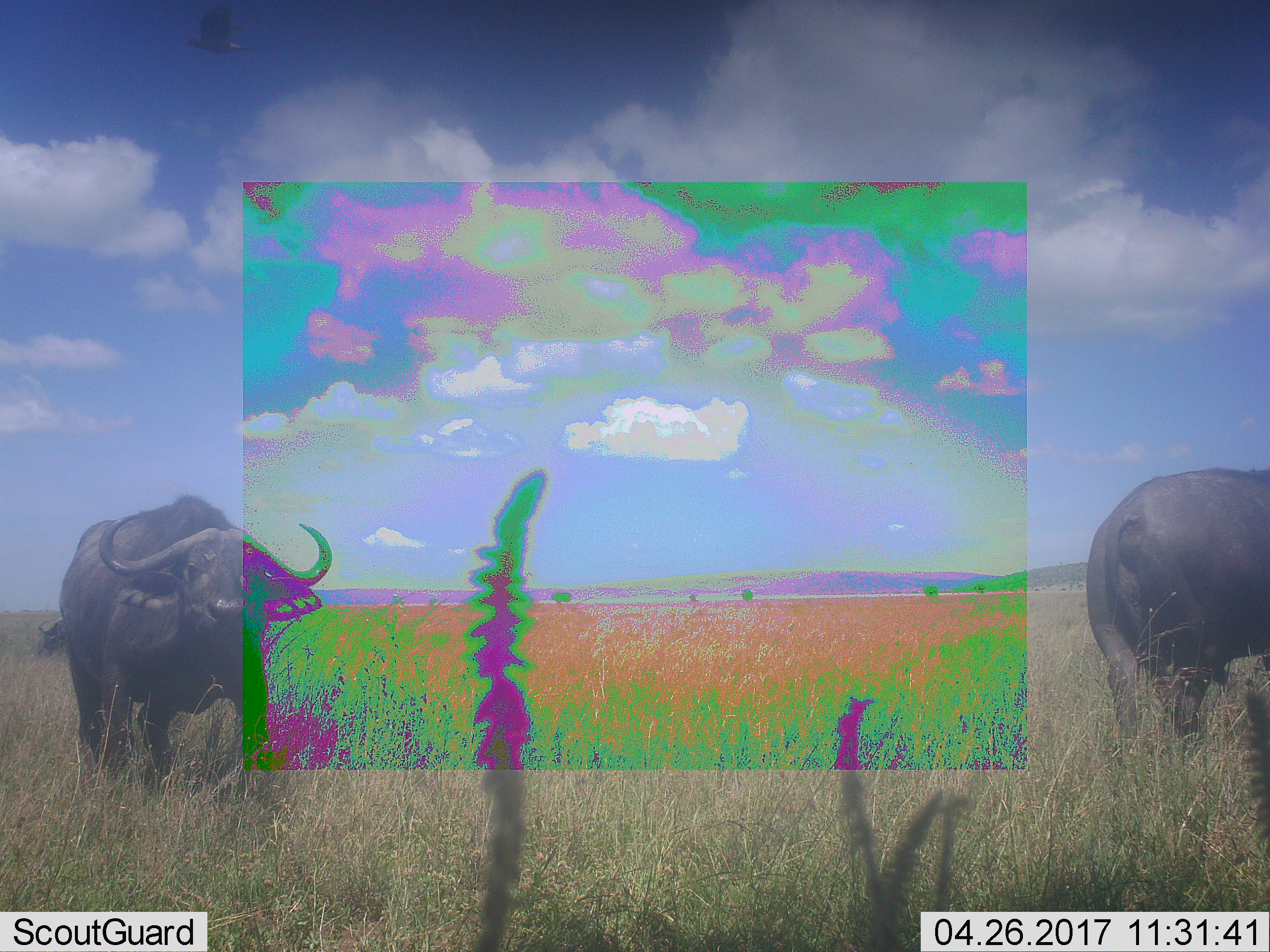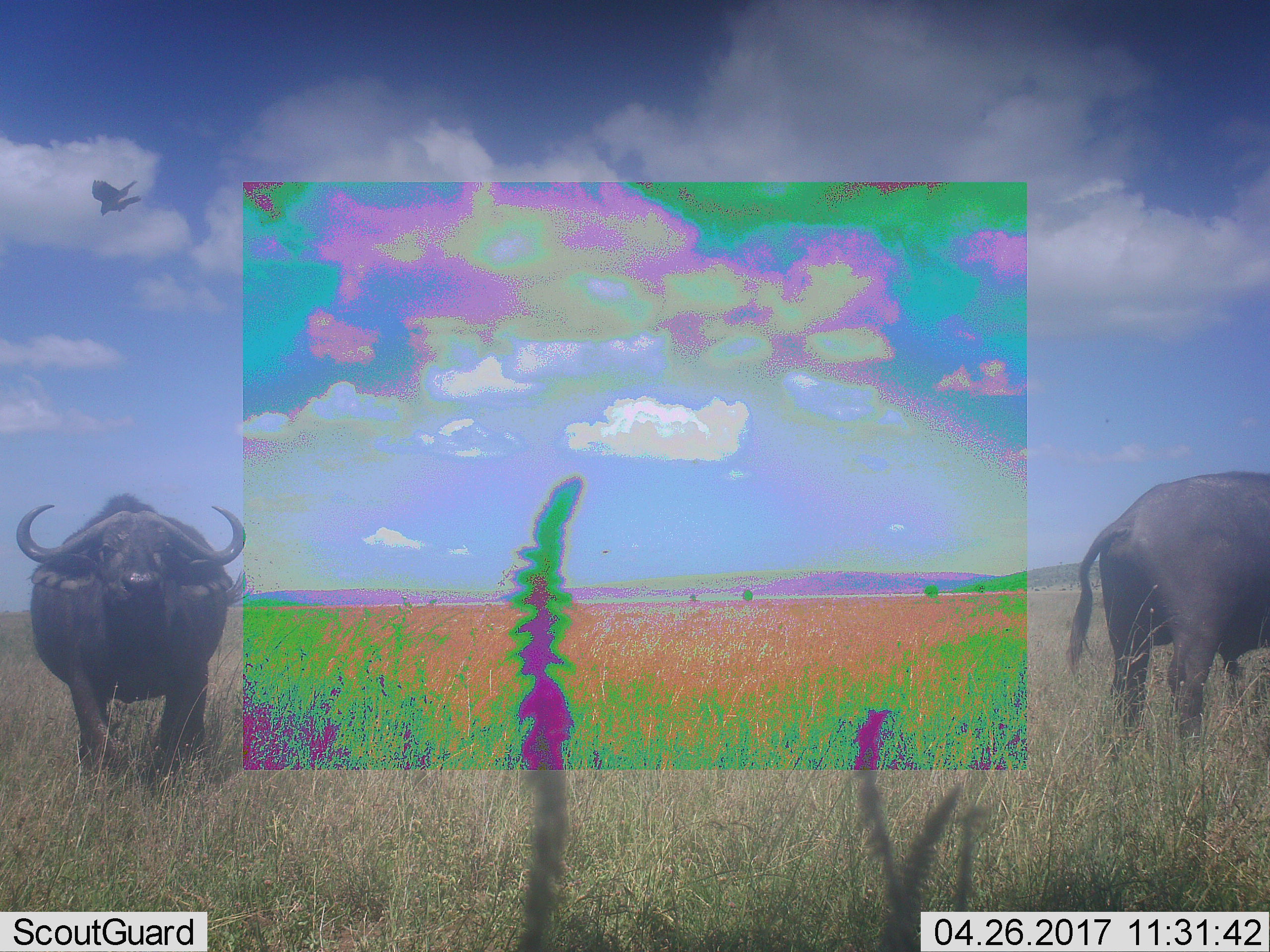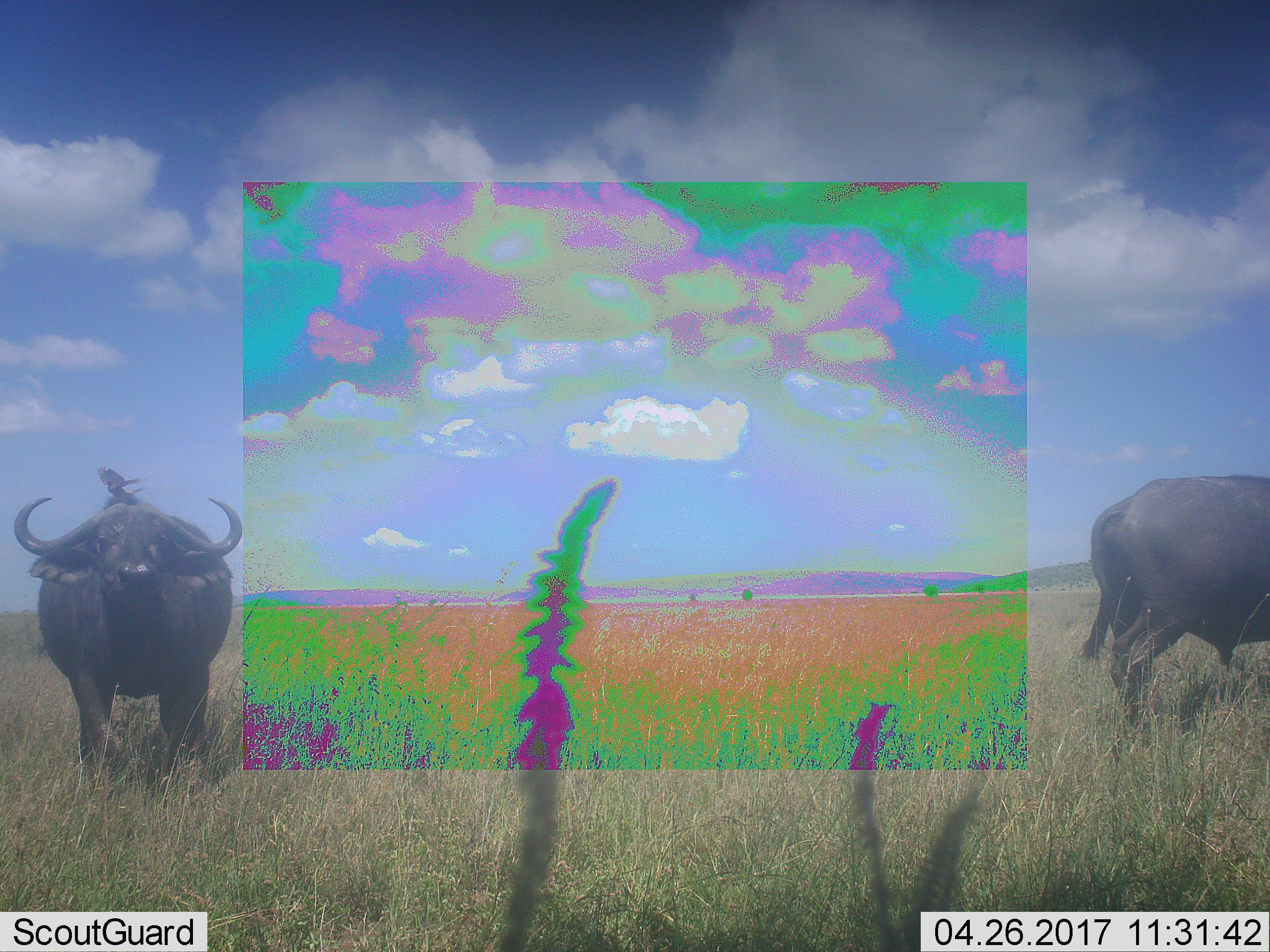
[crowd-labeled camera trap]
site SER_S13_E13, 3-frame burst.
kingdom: Animalia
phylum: Chordata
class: Mammalia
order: Artiodactyla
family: Bovidae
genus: Syncerus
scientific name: Syncerus caffer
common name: african buffalo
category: buffalo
Buffalo (african buffalo) (Syncerus caffer), count 2. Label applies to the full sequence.